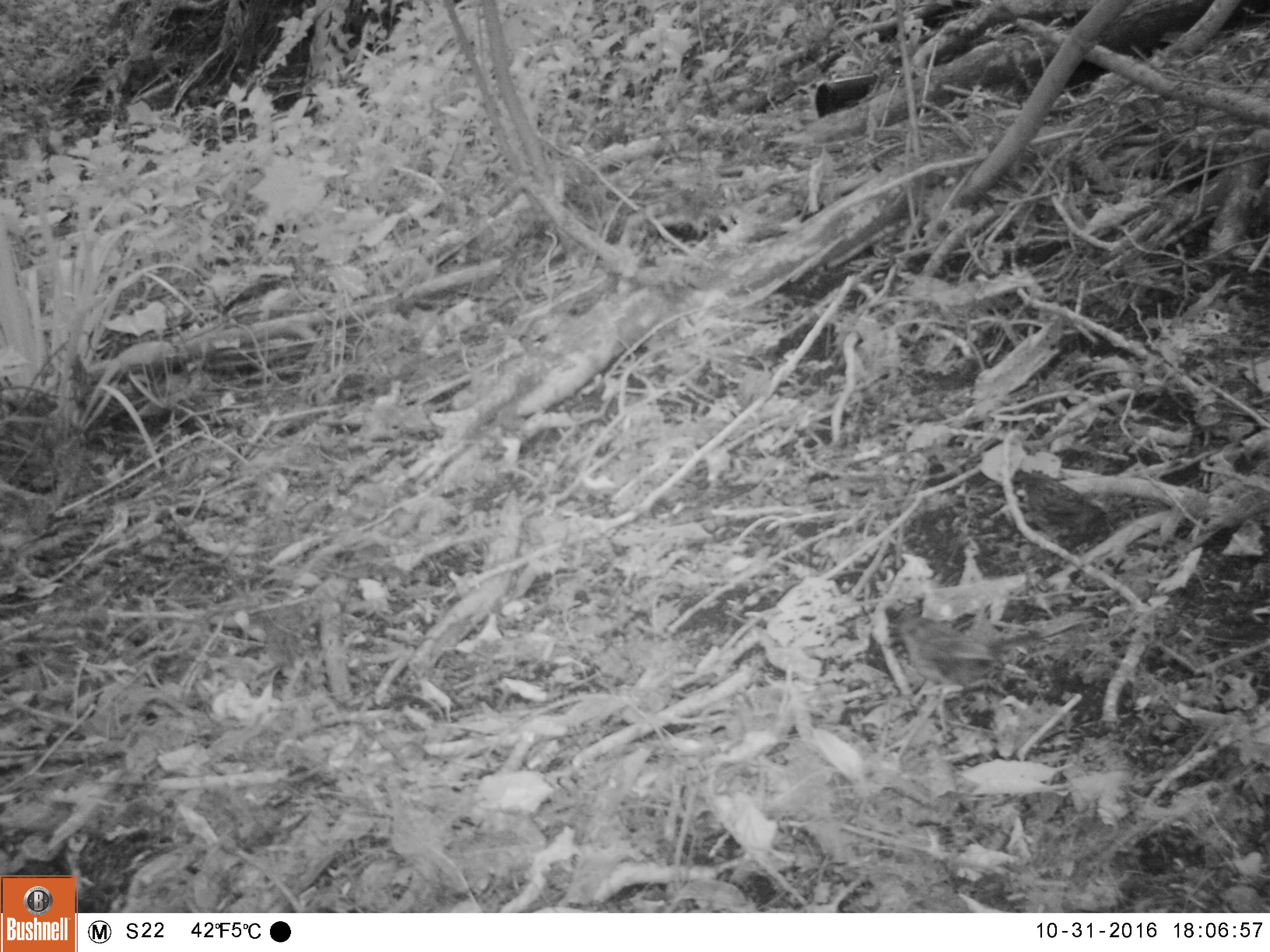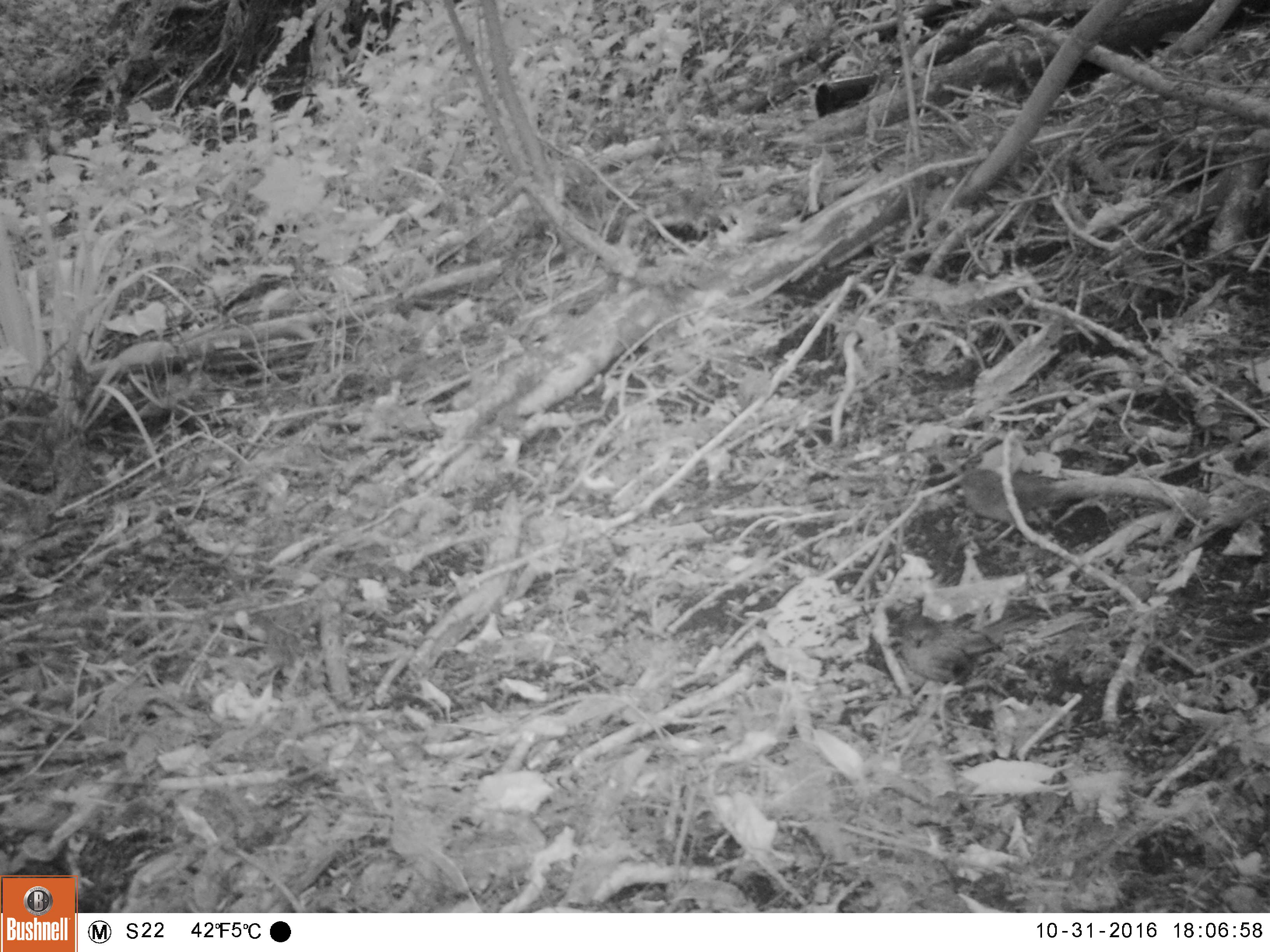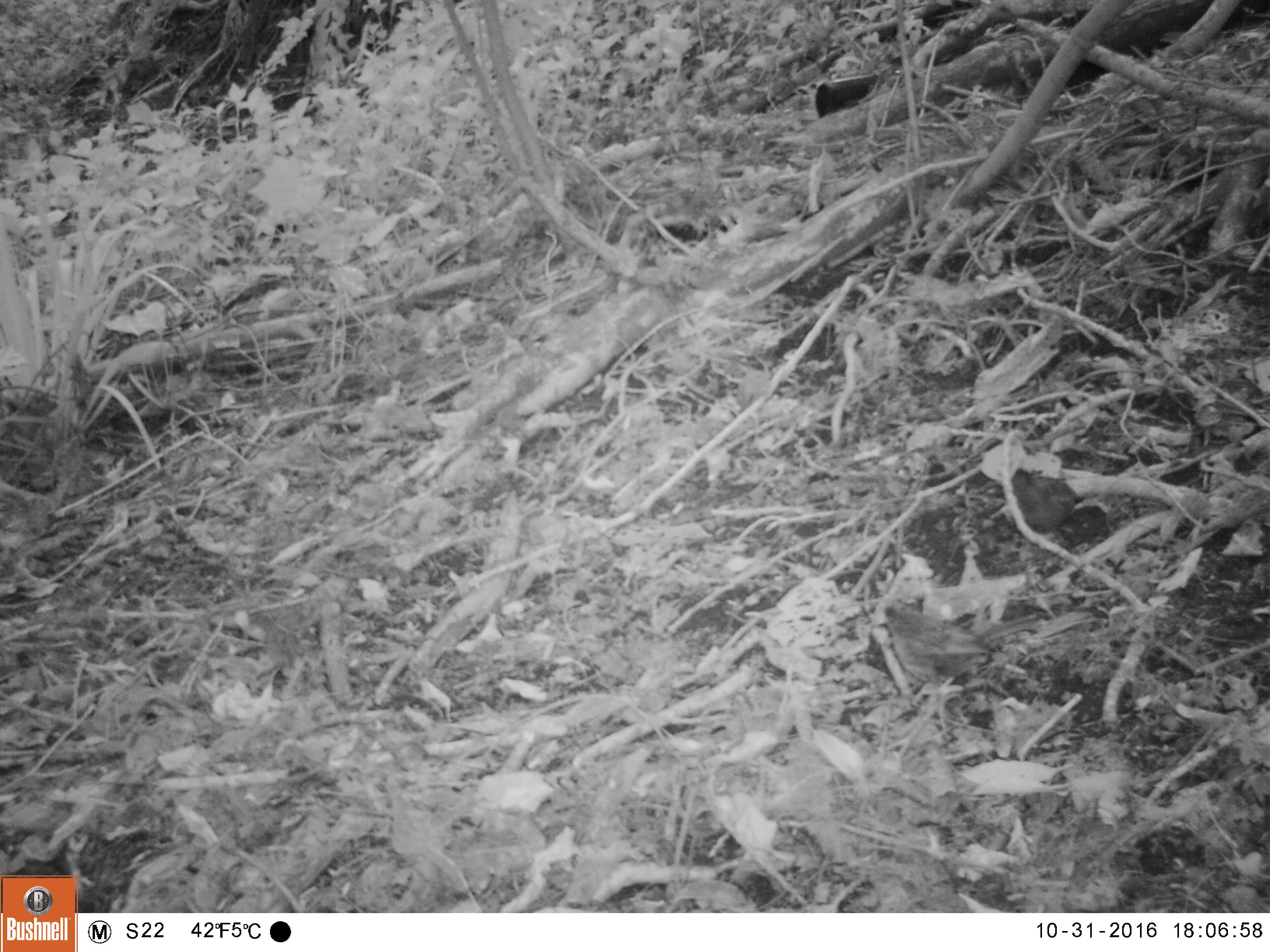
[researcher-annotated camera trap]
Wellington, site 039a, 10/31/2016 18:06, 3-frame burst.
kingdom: Animalia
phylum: Chordata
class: Aves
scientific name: Aves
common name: bird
Bird (Aves).